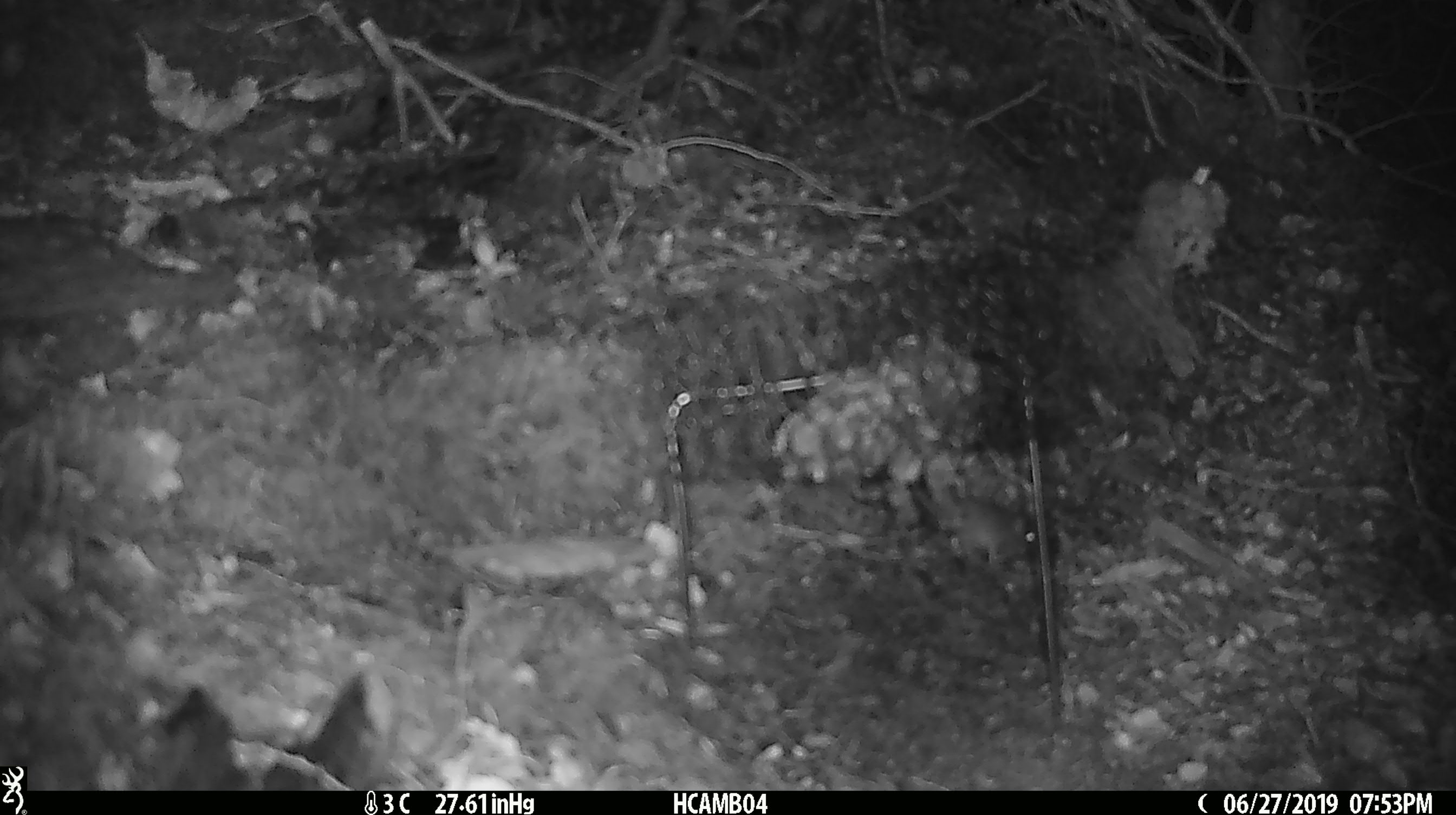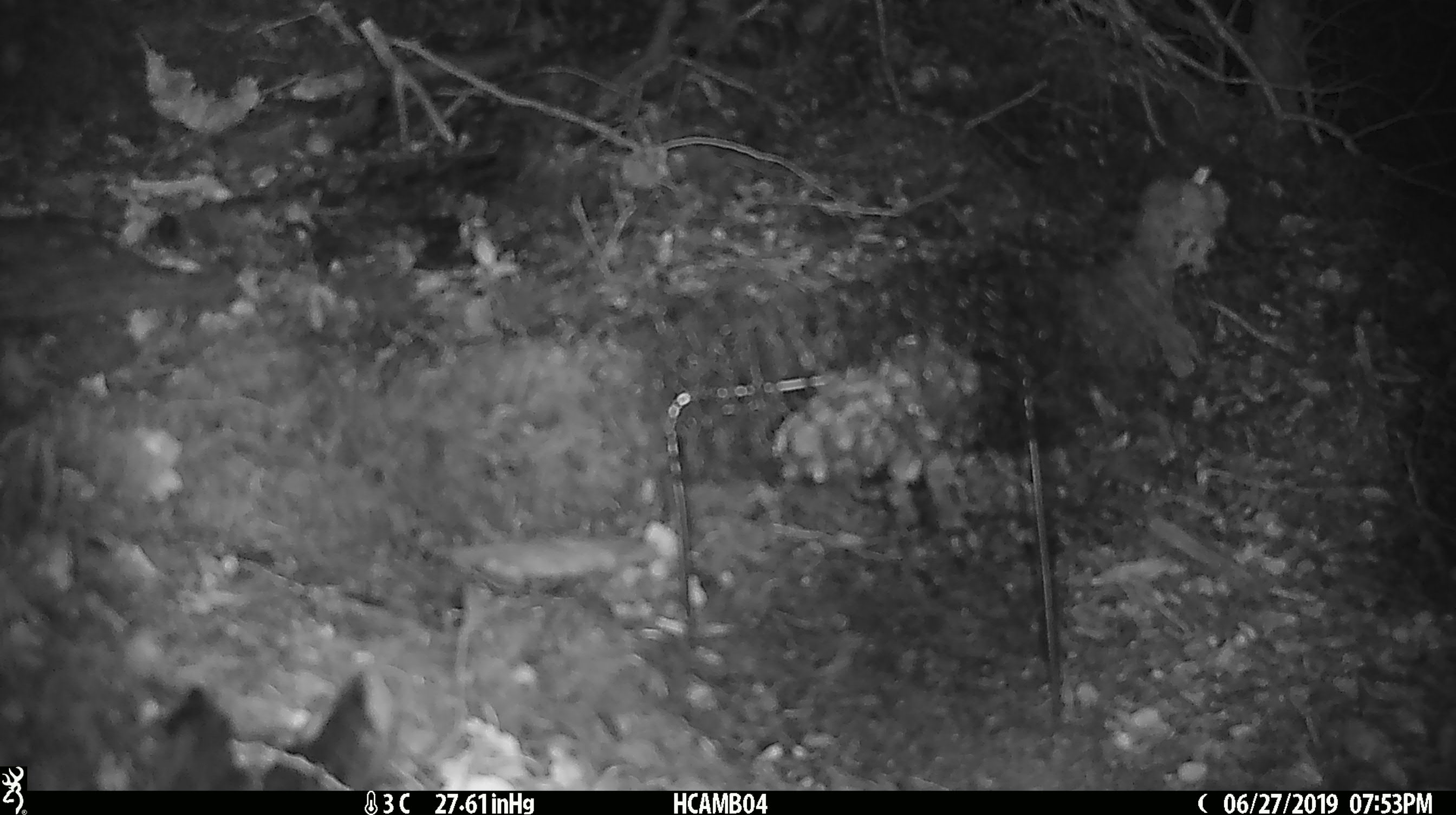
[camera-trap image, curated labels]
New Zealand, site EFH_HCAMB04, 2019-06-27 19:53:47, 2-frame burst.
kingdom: Animalia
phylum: Chordata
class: Mammalia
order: Rodentia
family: Muridae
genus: Mus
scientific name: Mus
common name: mouse